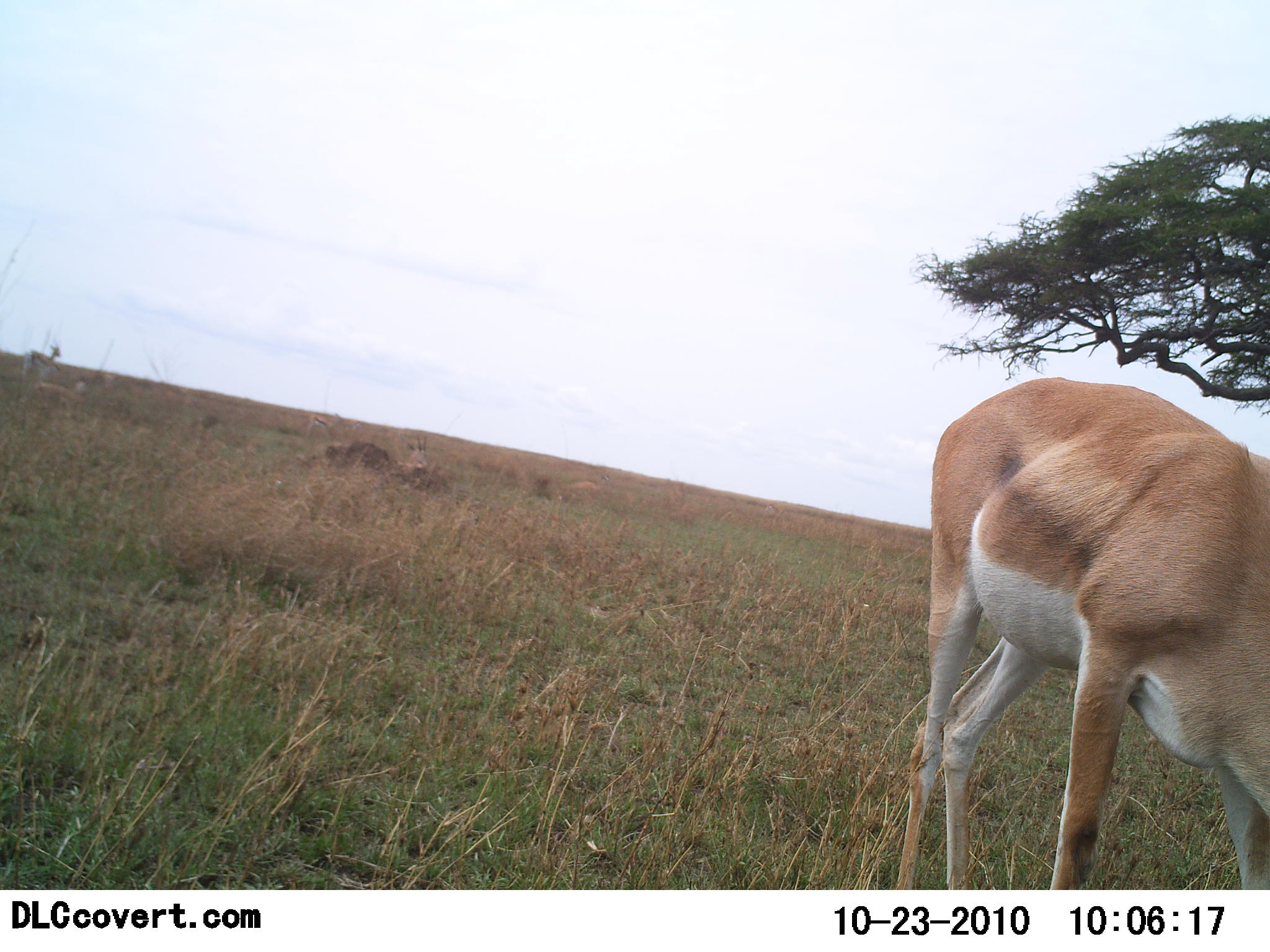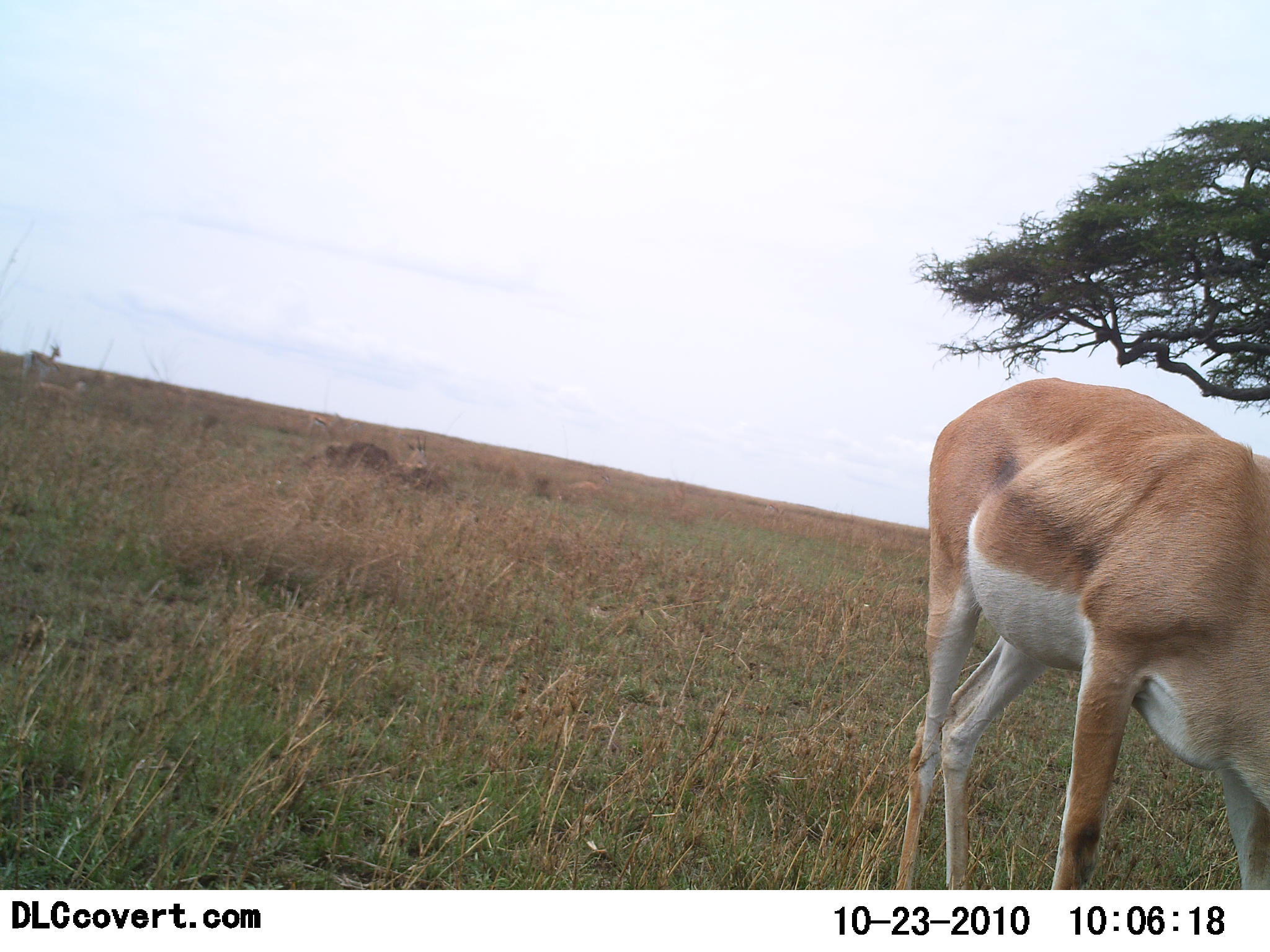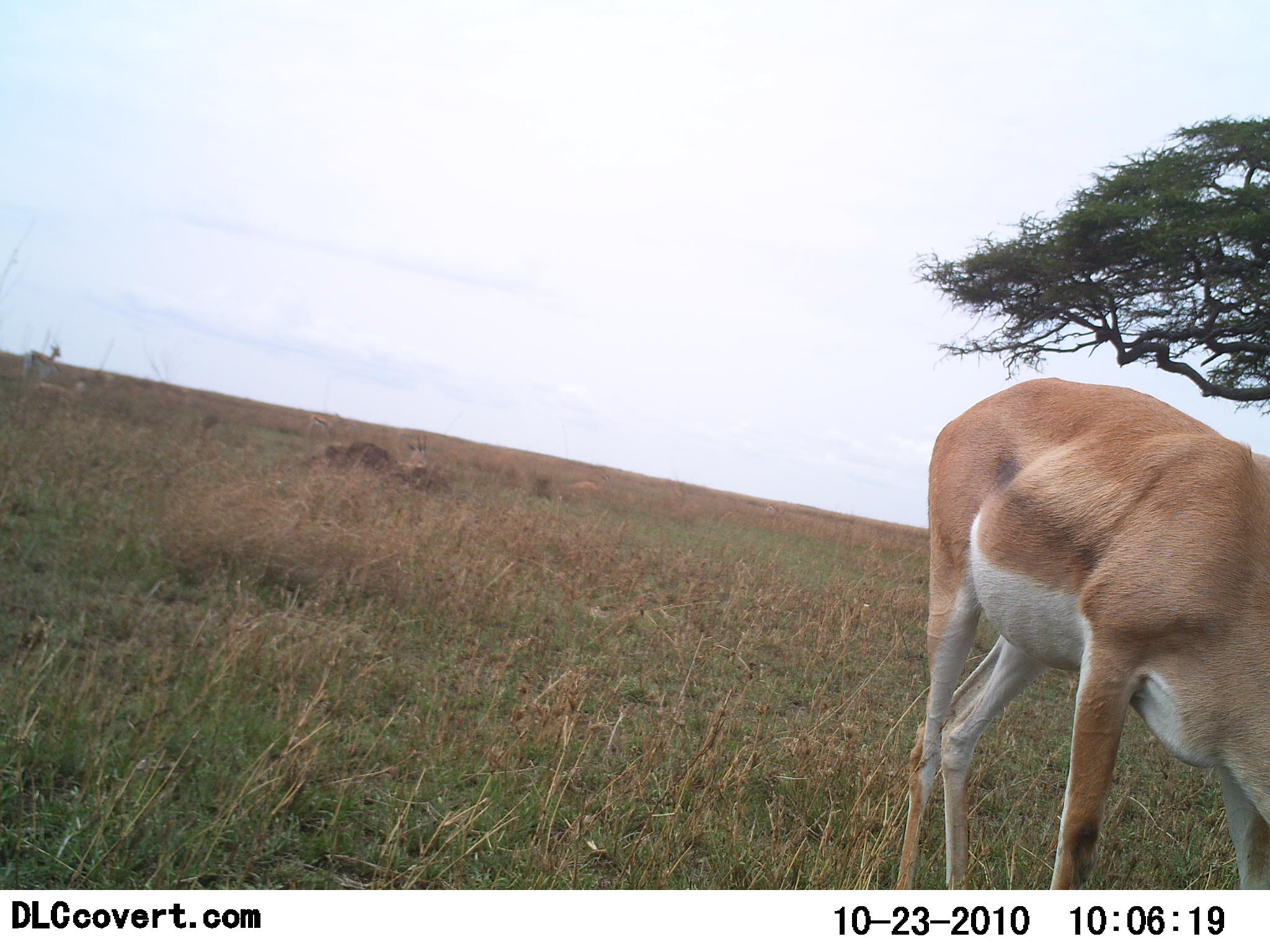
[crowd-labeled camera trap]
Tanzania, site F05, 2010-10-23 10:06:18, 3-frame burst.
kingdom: Animalia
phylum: Chordata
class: Mammalia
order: Artiodactyla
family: Bovidae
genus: Nanger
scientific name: Nanger granti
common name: grant's gazelle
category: gazellegrants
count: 1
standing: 56%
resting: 0%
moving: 6%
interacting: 0%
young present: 0%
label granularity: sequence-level